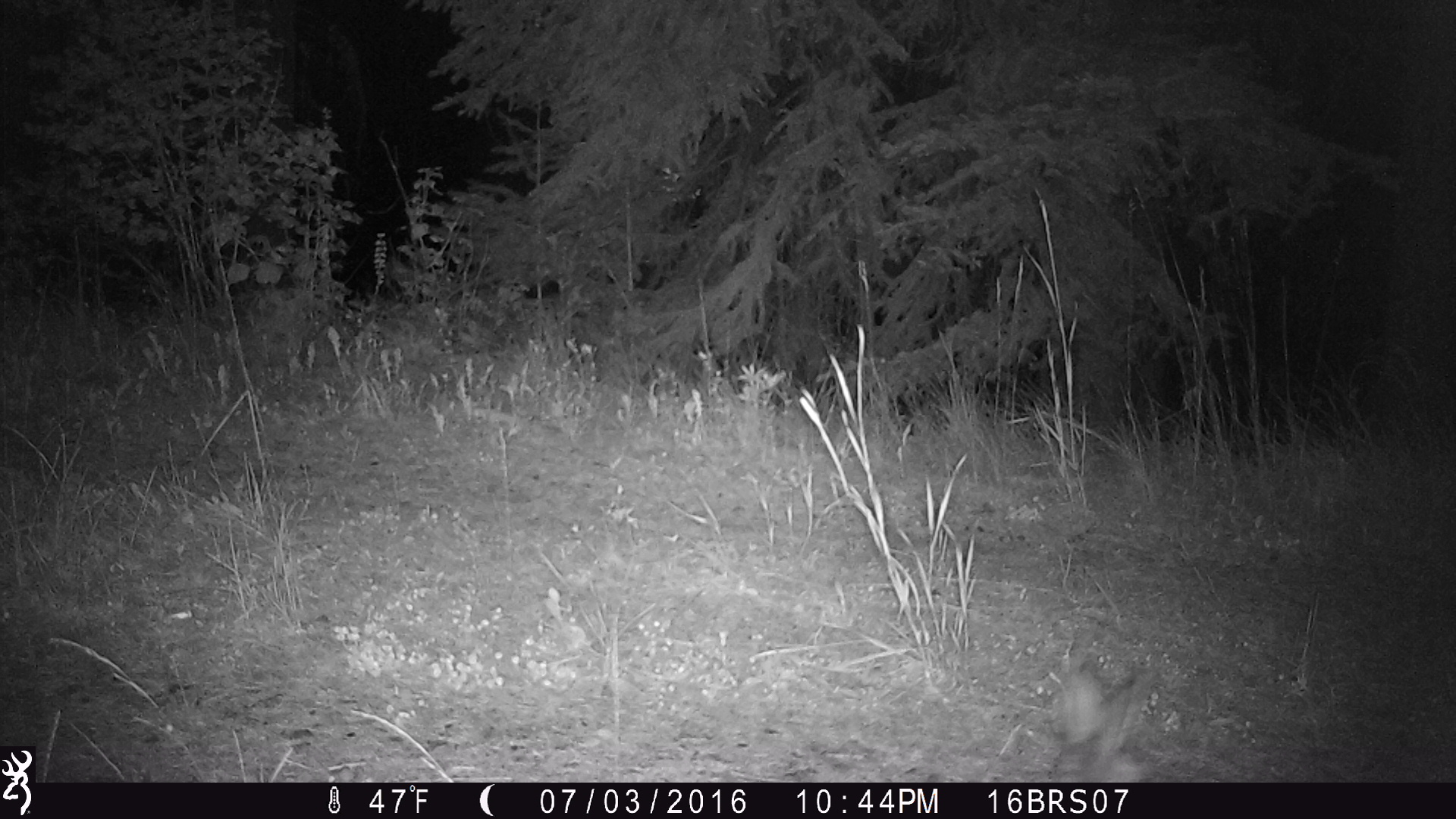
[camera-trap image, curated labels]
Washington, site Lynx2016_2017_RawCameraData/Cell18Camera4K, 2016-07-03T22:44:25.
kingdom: Animalia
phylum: Chordata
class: Mammalia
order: Lagomorpha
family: Leporidae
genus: Lepus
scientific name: Lepus americanus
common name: snowshoe hare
Lepus americanus (snowshoe hare). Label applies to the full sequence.